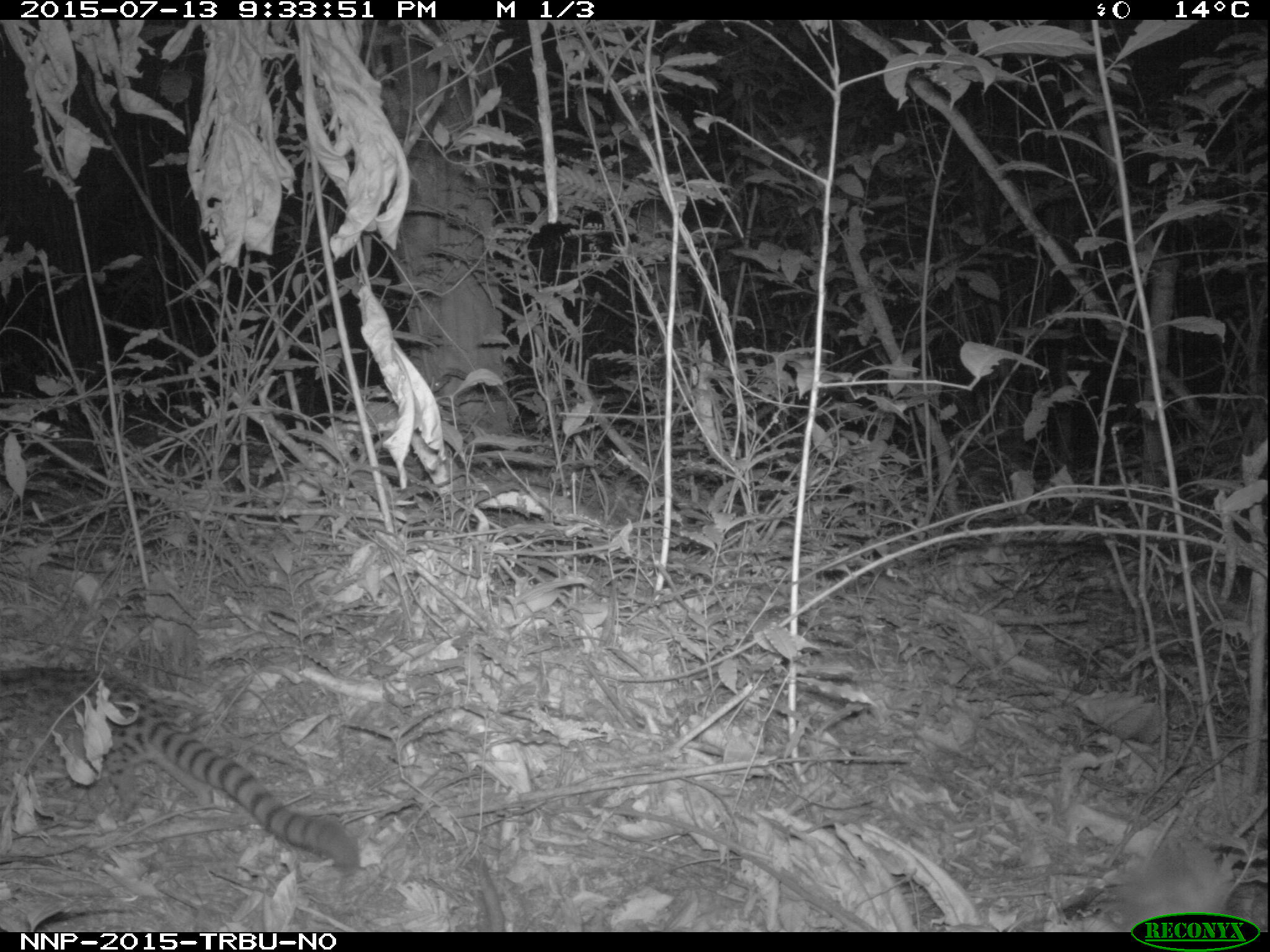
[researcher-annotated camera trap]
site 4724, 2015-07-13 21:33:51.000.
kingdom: Animalia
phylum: Chordata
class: Mammalia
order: Carnivora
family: Nandiniidae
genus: Nandinia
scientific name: Nandinia binotata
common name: african palm-civet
Nandinia binotata (african palm-civet), count 1.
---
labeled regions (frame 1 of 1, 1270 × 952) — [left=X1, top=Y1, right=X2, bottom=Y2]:
nandinia binotata: [left=0, top=660, right=364, bottom=877]